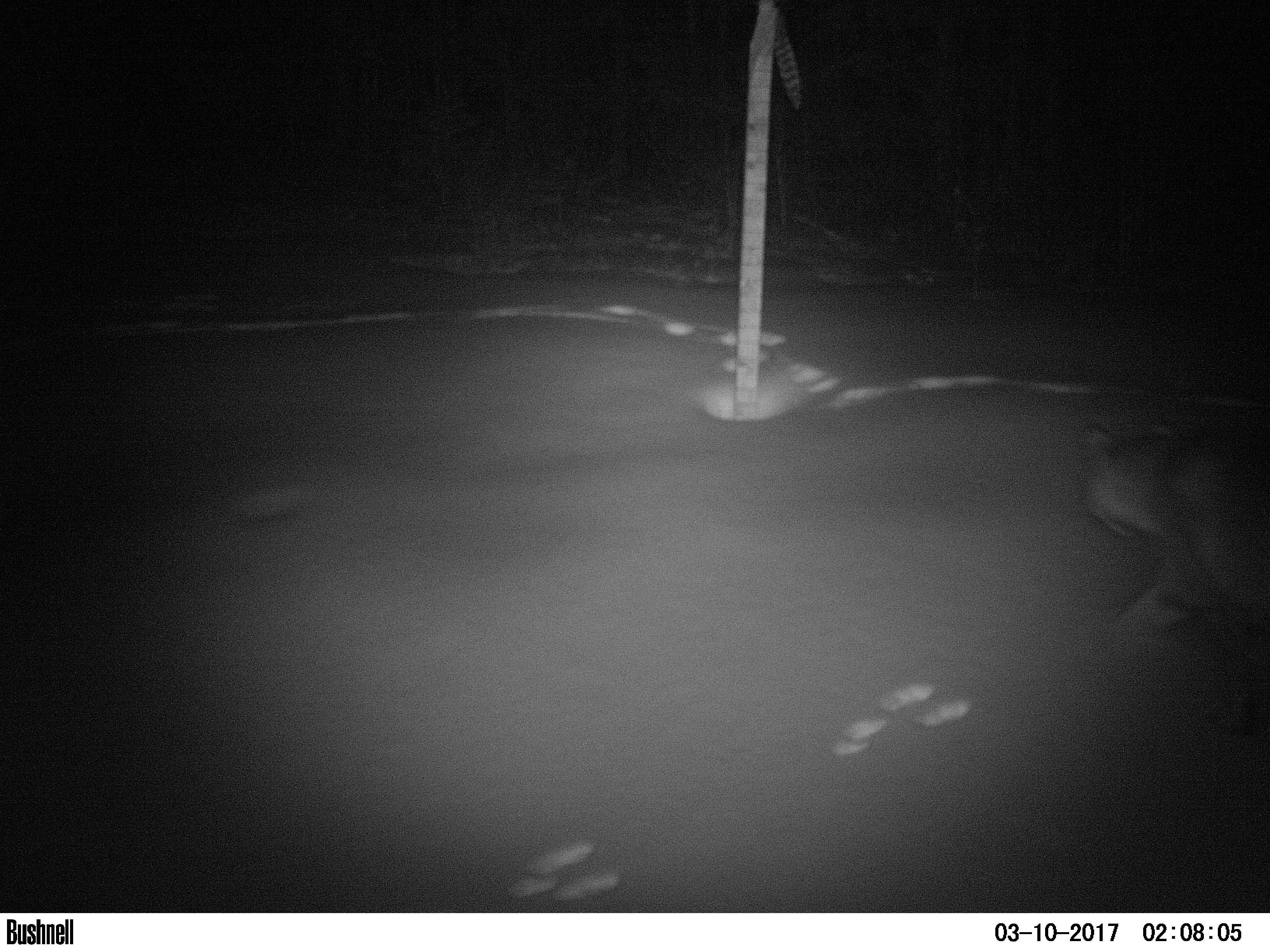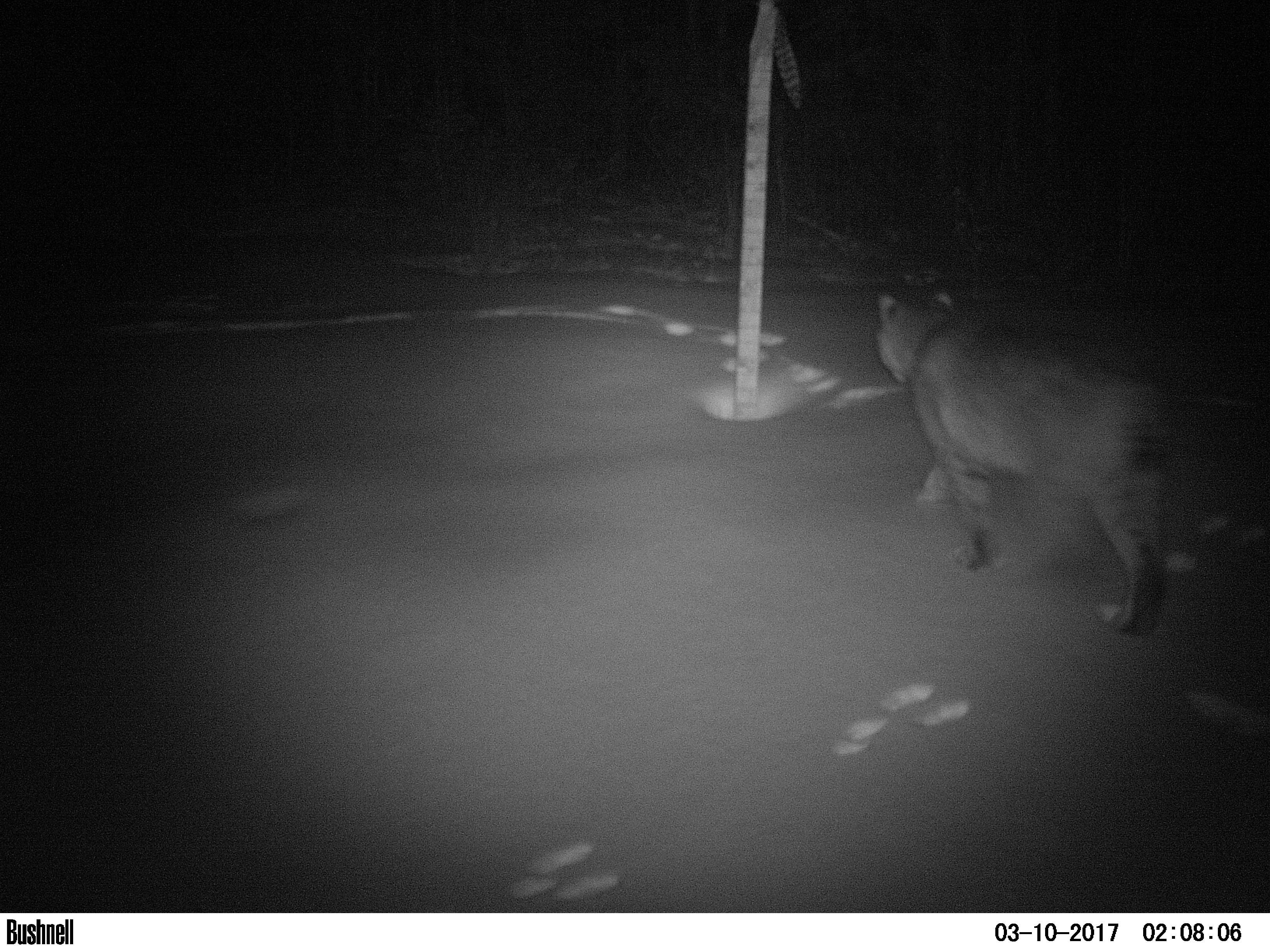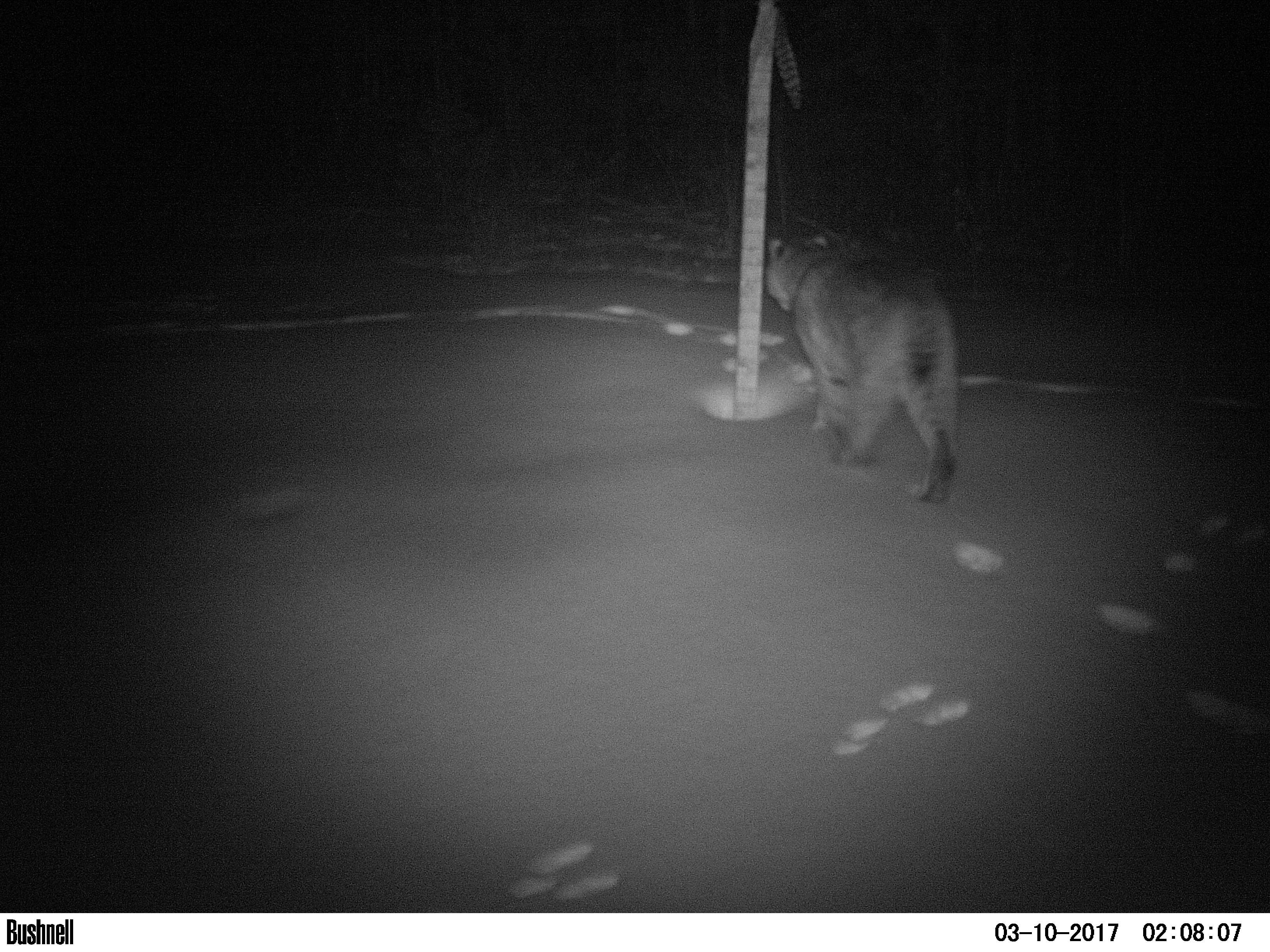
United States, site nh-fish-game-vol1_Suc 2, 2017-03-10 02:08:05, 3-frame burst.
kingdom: Animalia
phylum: Chordata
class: Mammalia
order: Carnivora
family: Felidae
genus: Lynx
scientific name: Lynx rufus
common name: bobcat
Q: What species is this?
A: Bobcat (Lynx rufus).